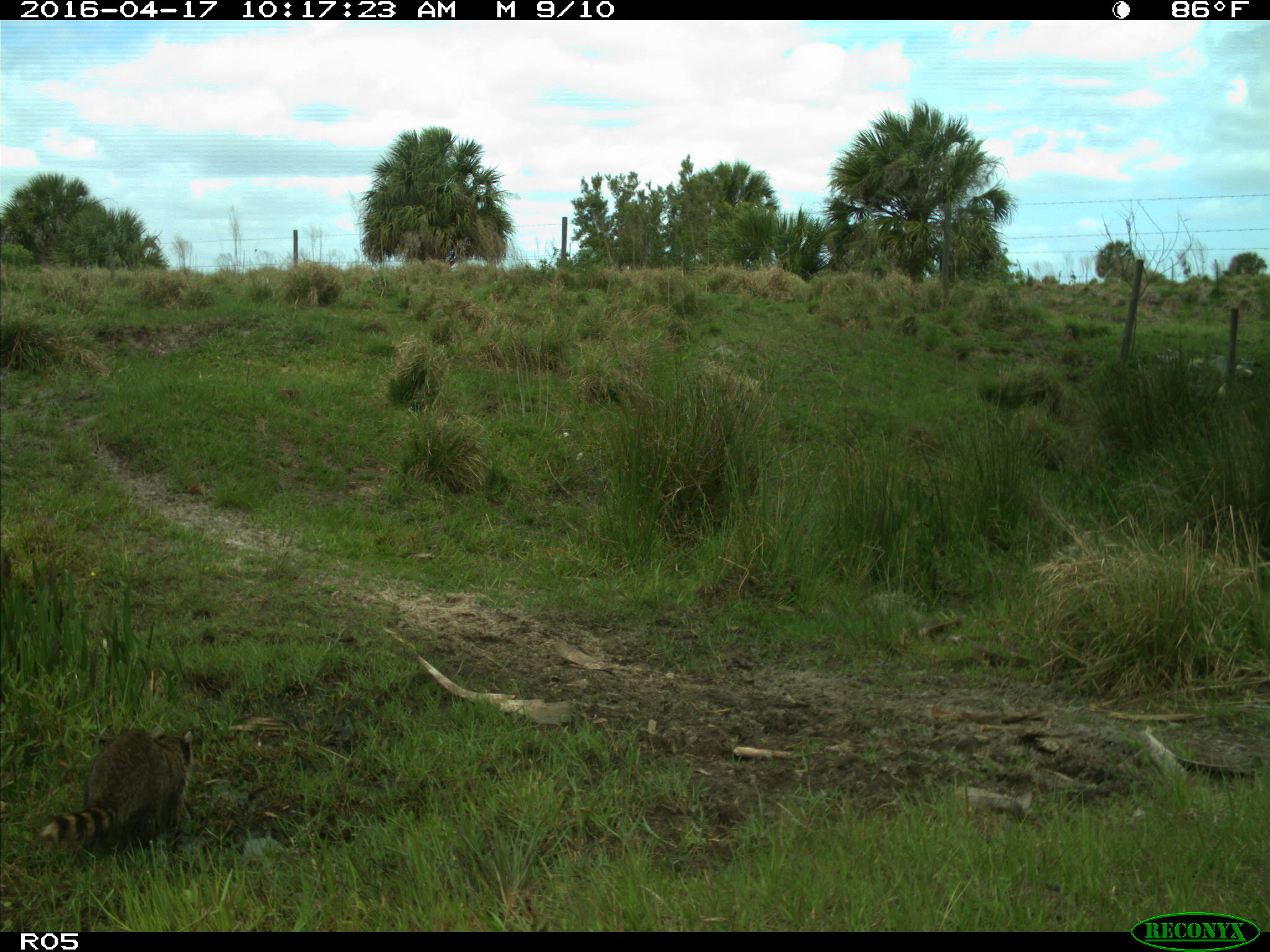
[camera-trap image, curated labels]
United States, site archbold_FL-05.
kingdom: Animalia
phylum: Chordata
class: Mammalia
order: Carnivora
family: Procyonidae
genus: Procyon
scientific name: Procyon lotor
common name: common raccoon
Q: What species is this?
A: Procyon lotor (common raccoon).